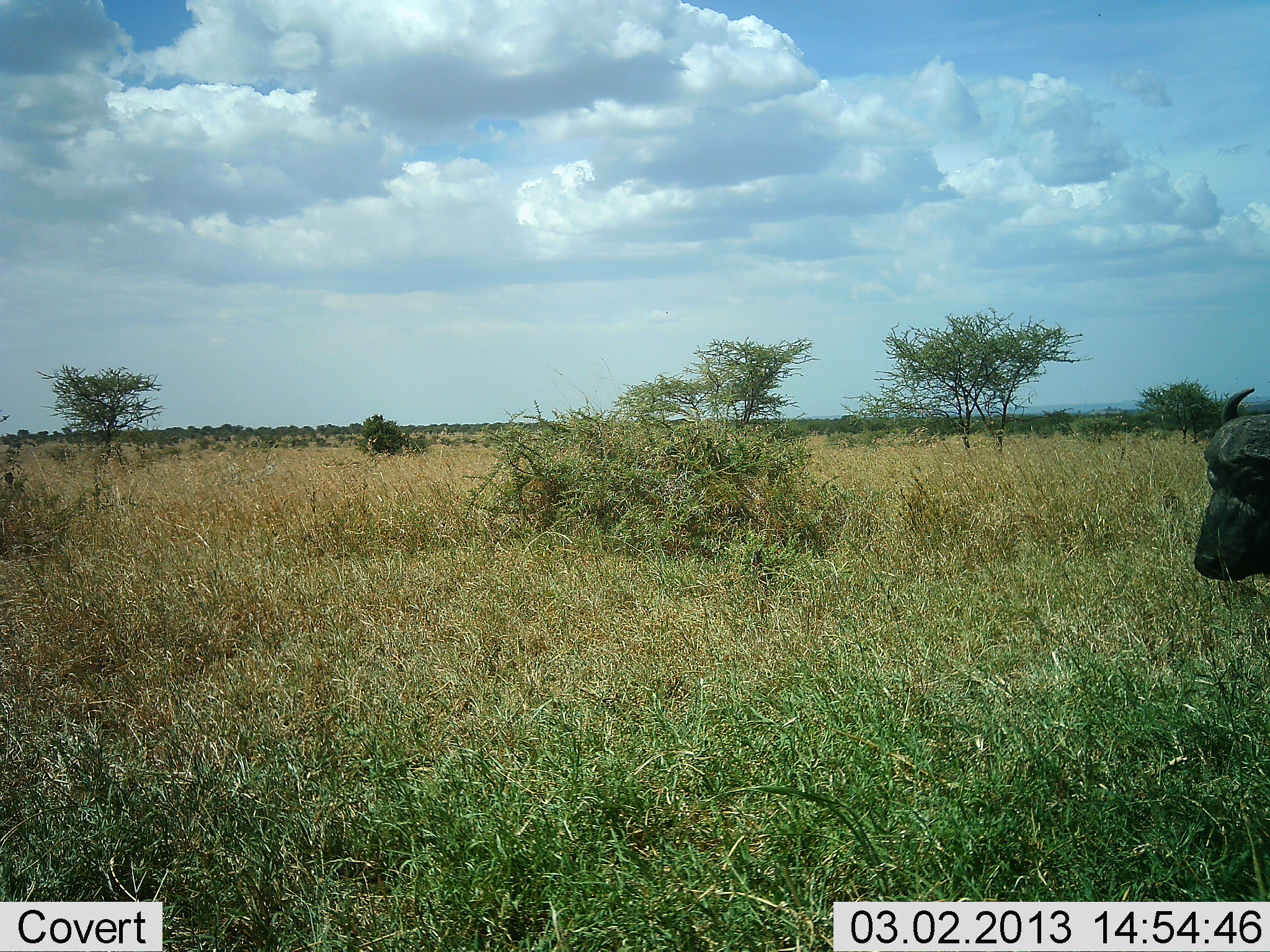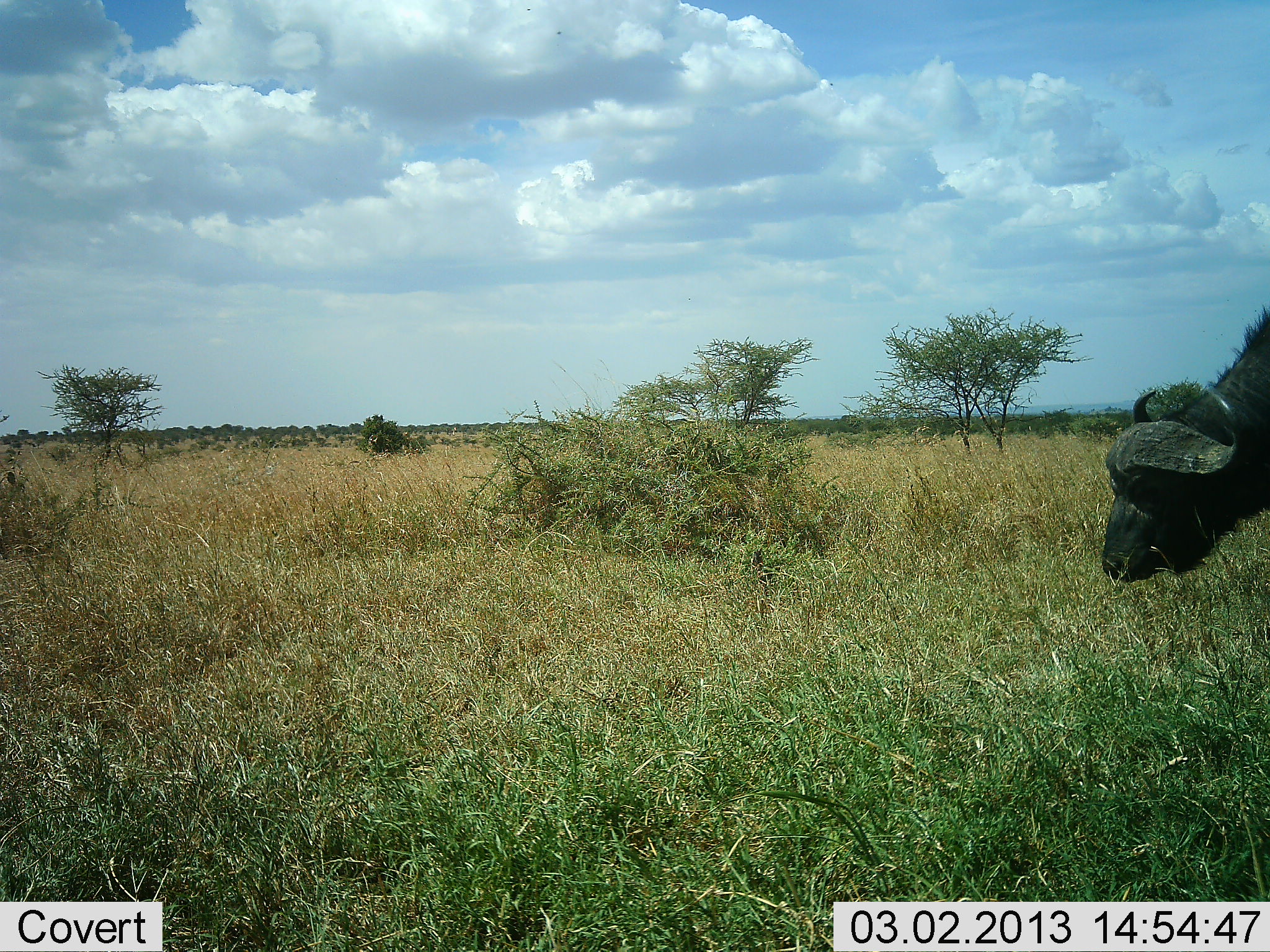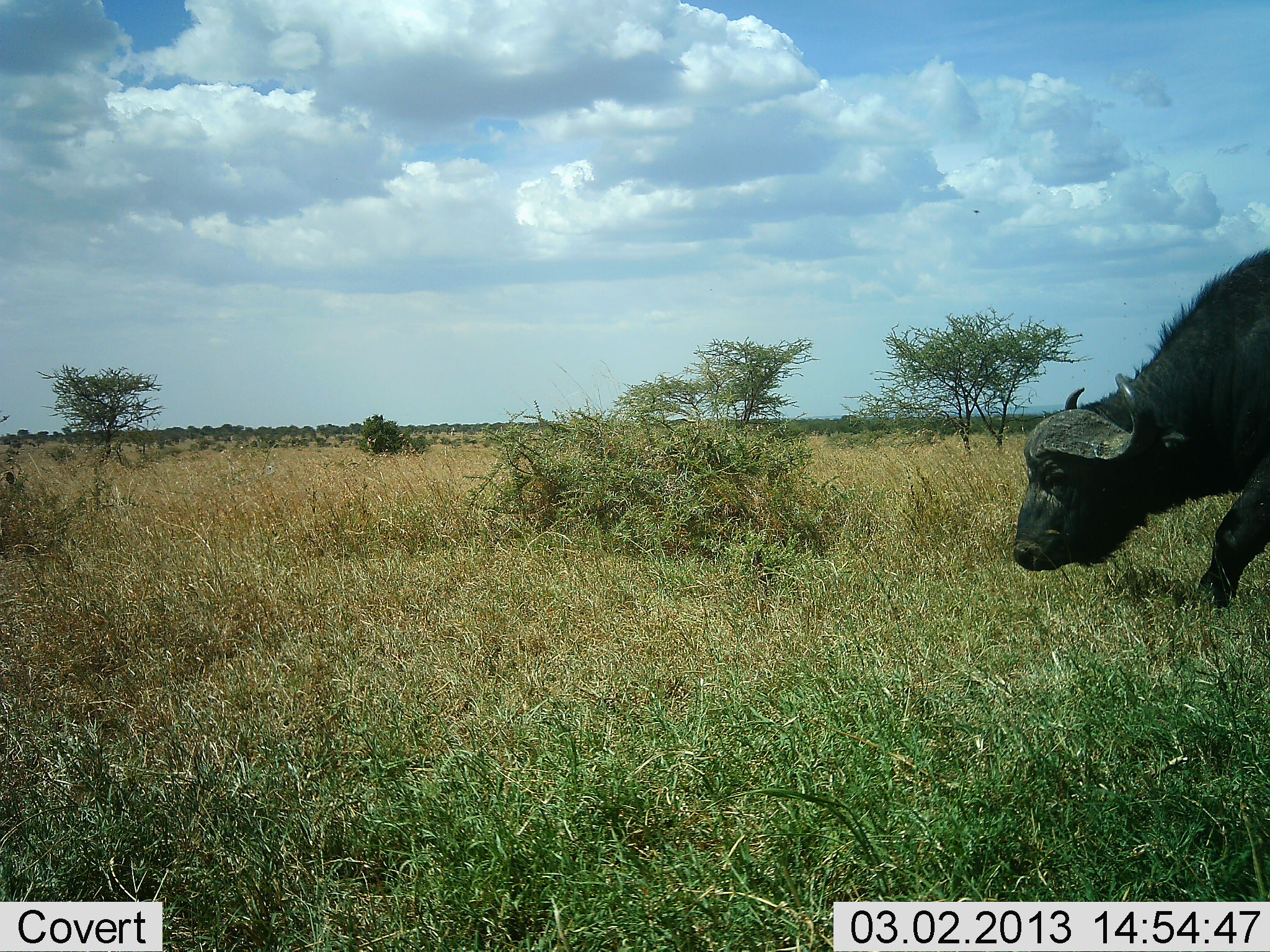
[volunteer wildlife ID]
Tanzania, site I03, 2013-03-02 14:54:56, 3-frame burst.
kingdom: Animalia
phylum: Chordata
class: Mammalia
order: Artiodactyla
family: Bovidae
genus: Syncerus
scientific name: Syncerus caffer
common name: cape buffalo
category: buffalo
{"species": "buffalo (cape buffalo) (Syncerus caffer)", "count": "1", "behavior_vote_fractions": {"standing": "5%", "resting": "0%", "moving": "79%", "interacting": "0%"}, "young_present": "0%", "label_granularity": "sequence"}